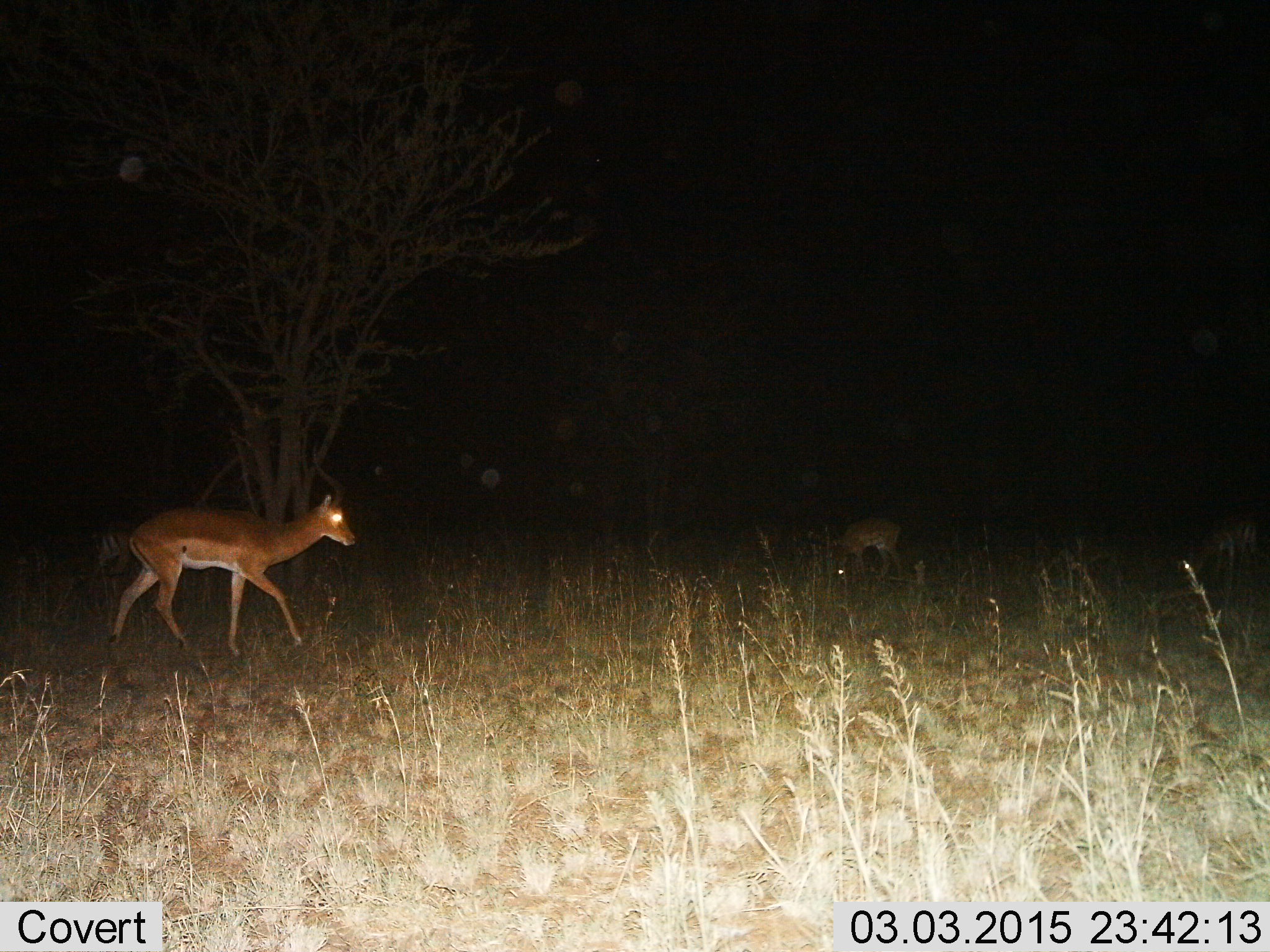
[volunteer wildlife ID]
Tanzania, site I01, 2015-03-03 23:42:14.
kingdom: Animalia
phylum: Chordata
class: Mammalia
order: Artiodactyla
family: Bovidae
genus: Aepyceros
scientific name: Aepyceros melampus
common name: impala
Impala (Aepyceros melampus), count 3. Behavior (volunteer vote fractions): standing 33%, resting 0%, moving 89%, interacting 0%. Young present (vote fraction): 11%. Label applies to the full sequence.